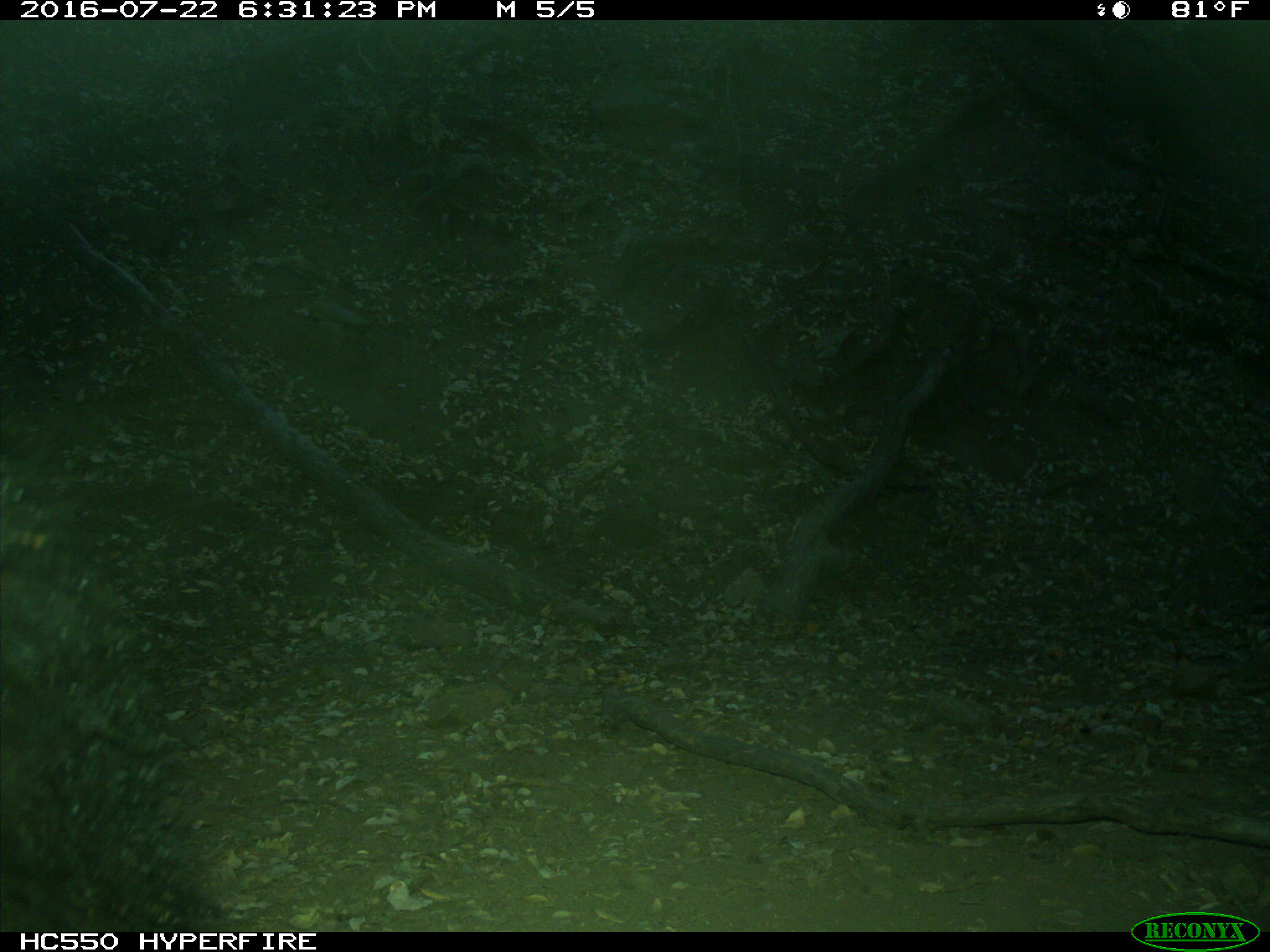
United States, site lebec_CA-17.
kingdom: Animalia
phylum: Chordata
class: Mammalia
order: Carnivora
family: Ursidae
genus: Ursus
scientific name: Ursus americanus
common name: american black bear